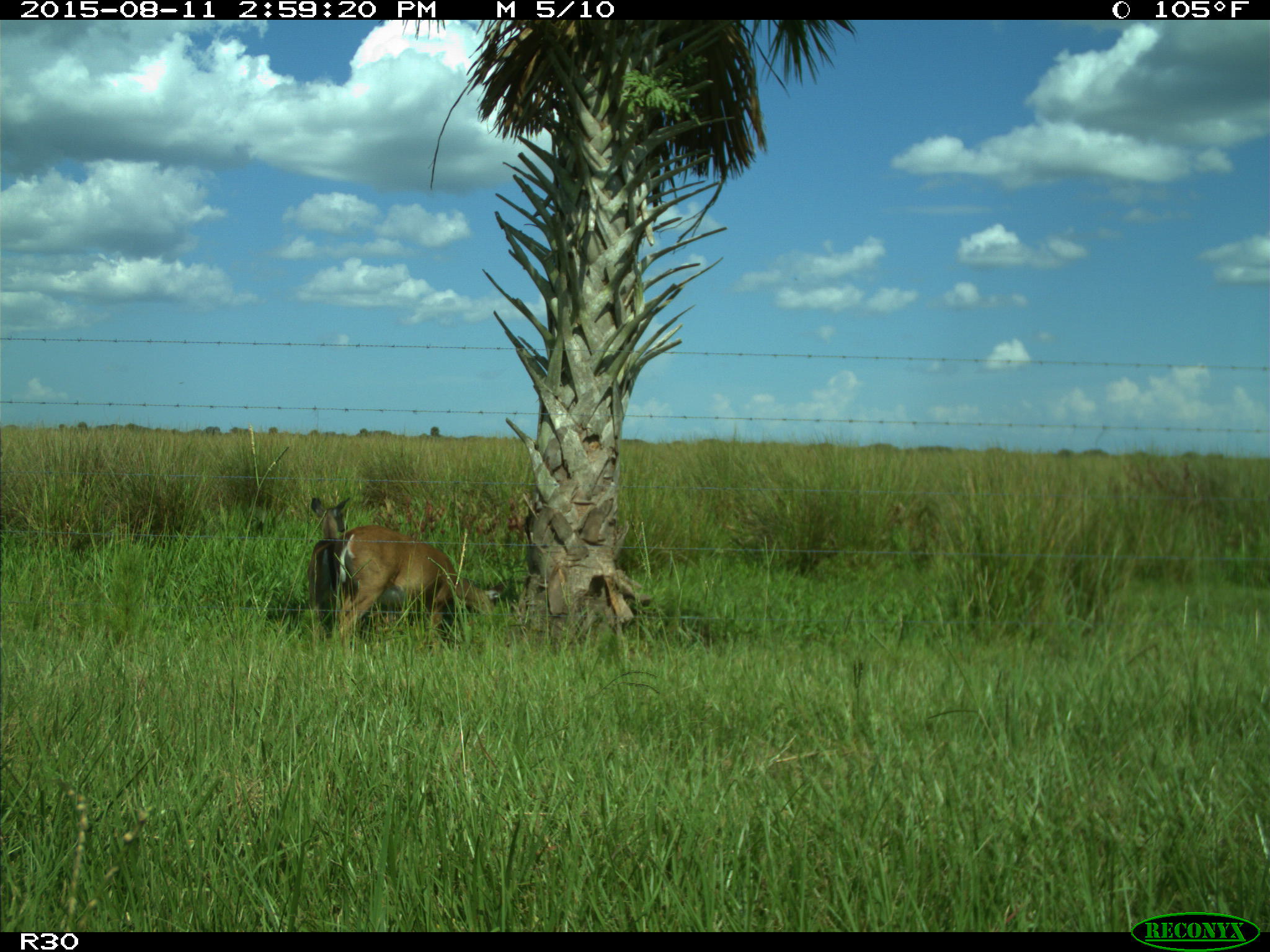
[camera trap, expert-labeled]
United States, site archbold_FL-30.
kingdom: Animalia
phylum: Chordata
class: Mammalia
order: Artiodactyla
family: Cervidae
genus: Odocoileus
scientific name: Odocoileus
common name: deer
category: unidentified deer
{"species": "unidentified deer (deer) (Odocoileus)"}